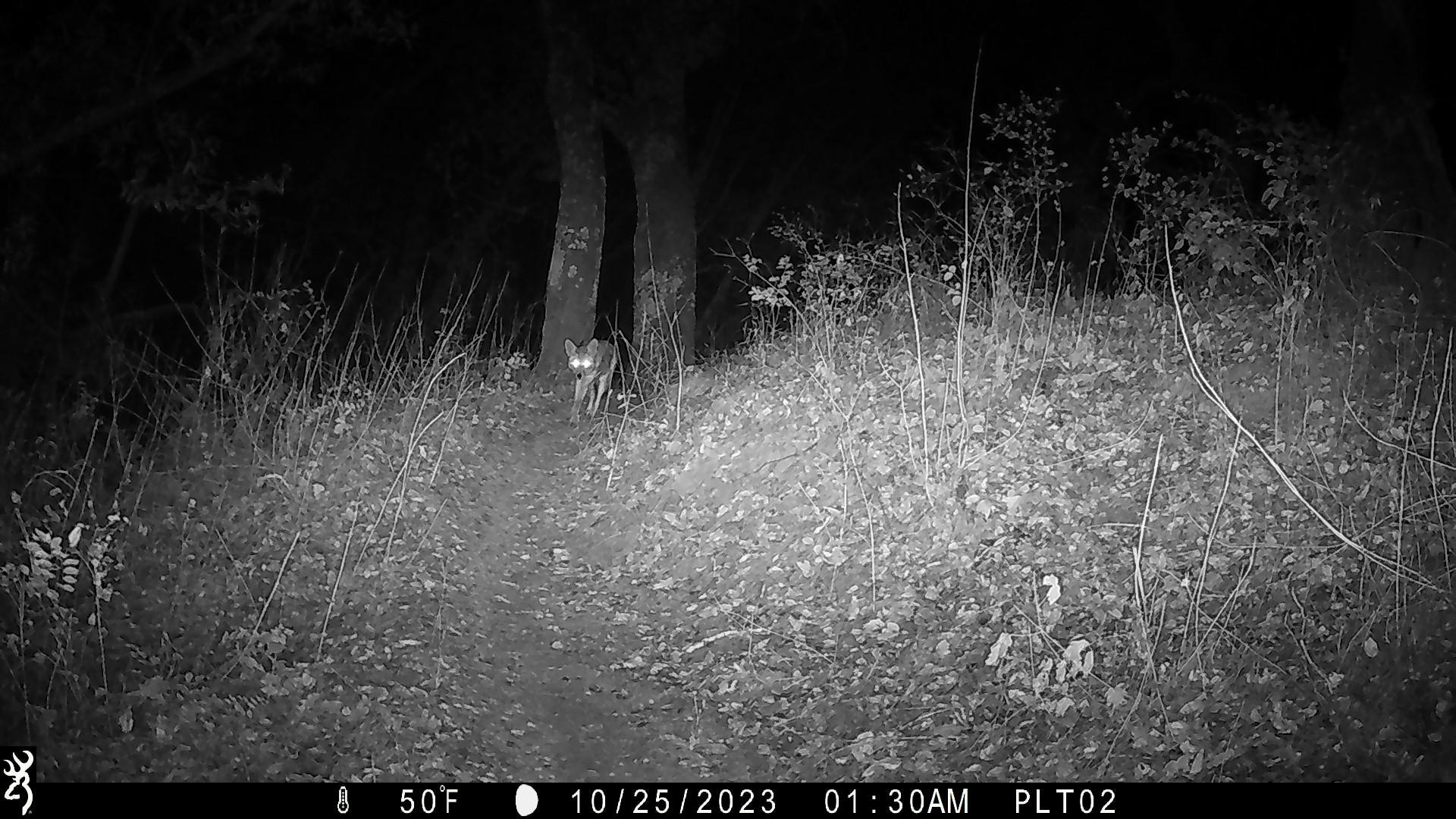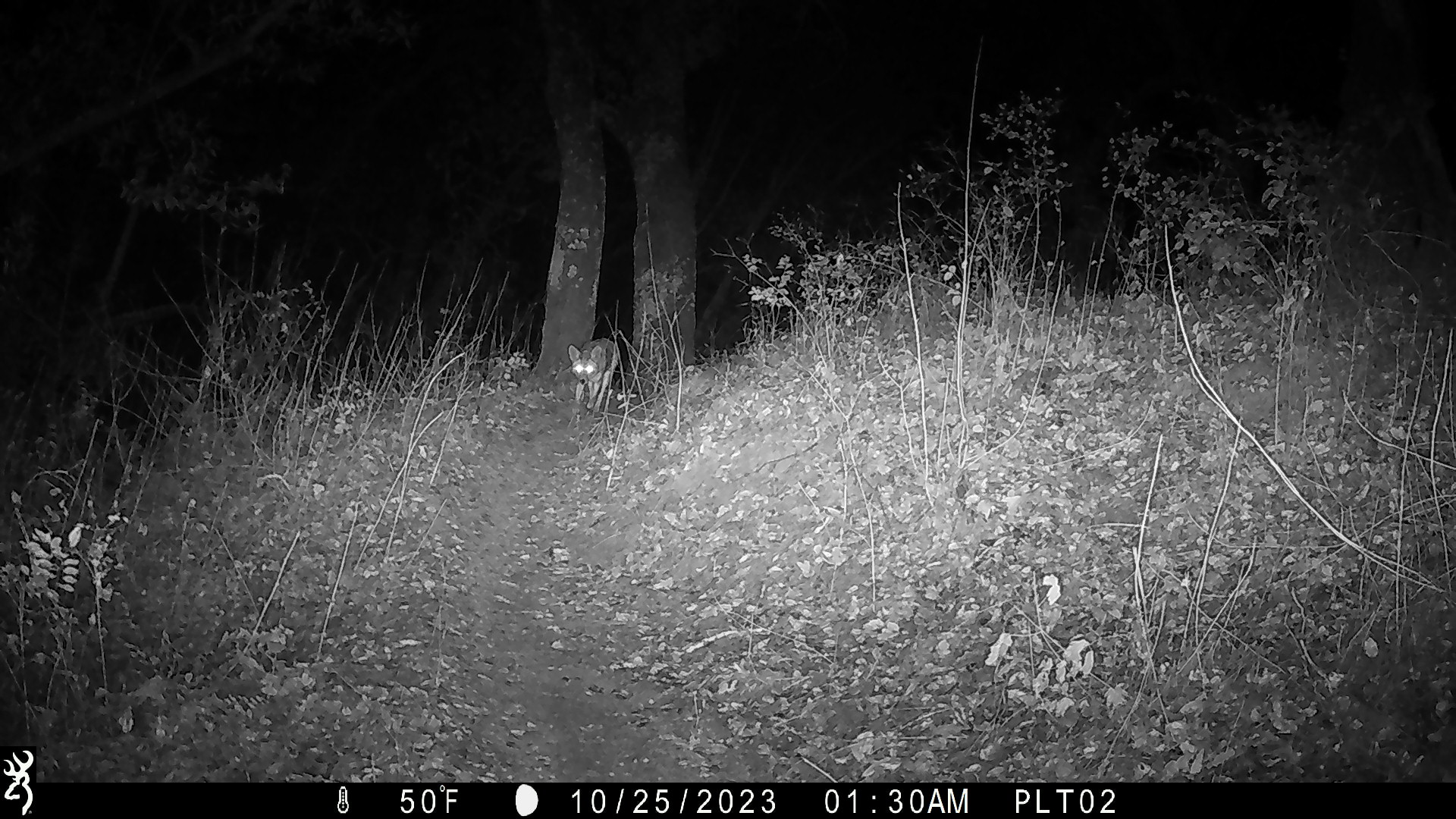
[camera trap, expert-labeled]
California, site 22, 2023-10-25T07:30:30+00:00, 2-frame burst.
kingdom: Animalia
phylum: Chordata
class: Mammalia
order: Carnivora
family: Canidae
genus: Canis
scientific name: Canis latrans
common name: coyote